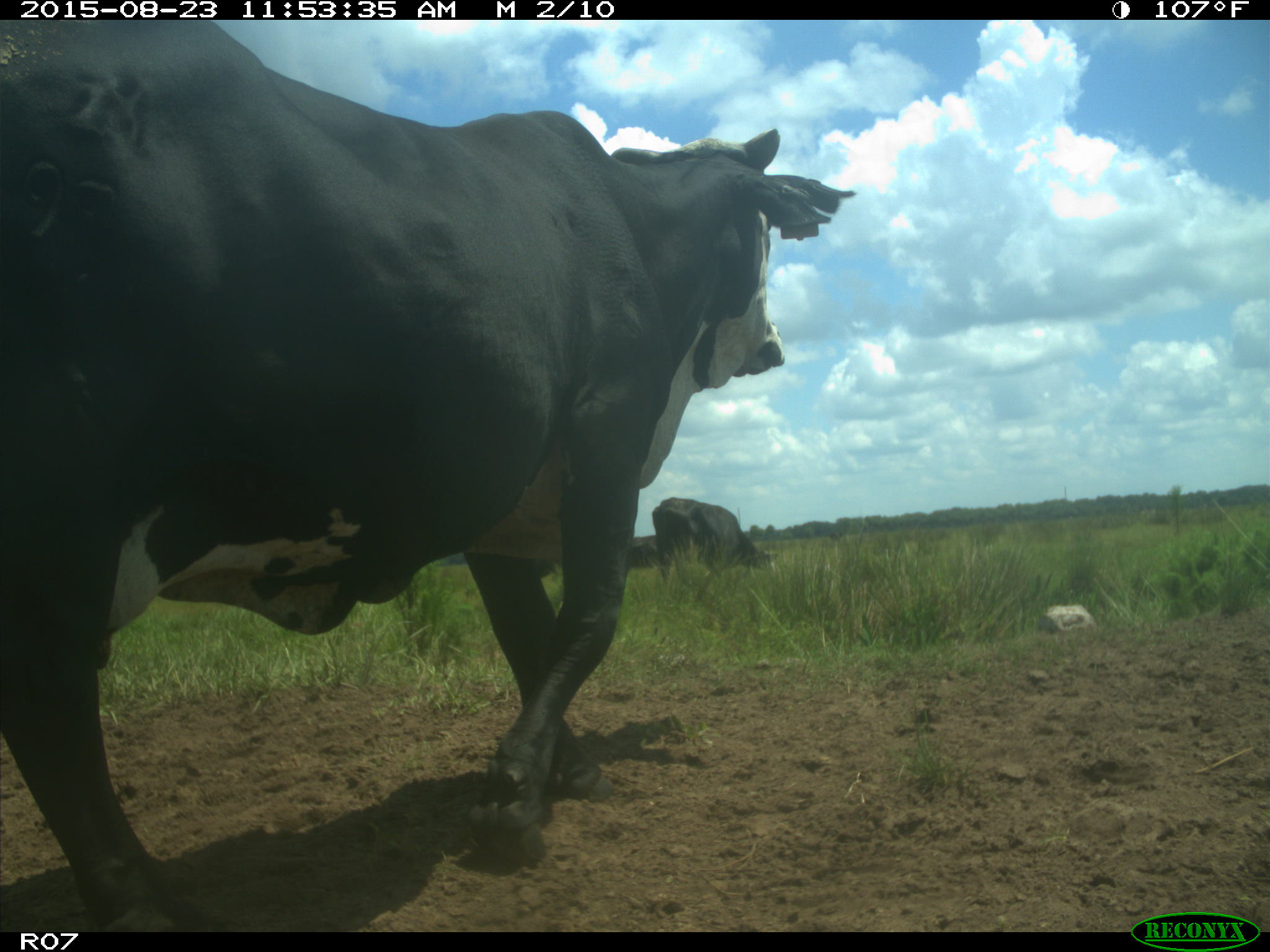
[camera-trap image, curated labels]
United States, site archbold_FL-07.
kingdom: Animalia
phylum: Chordata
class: Mammalia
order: Artiodactyla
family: Bovidae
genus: Bos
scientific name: Bos taurus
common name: domestic cow